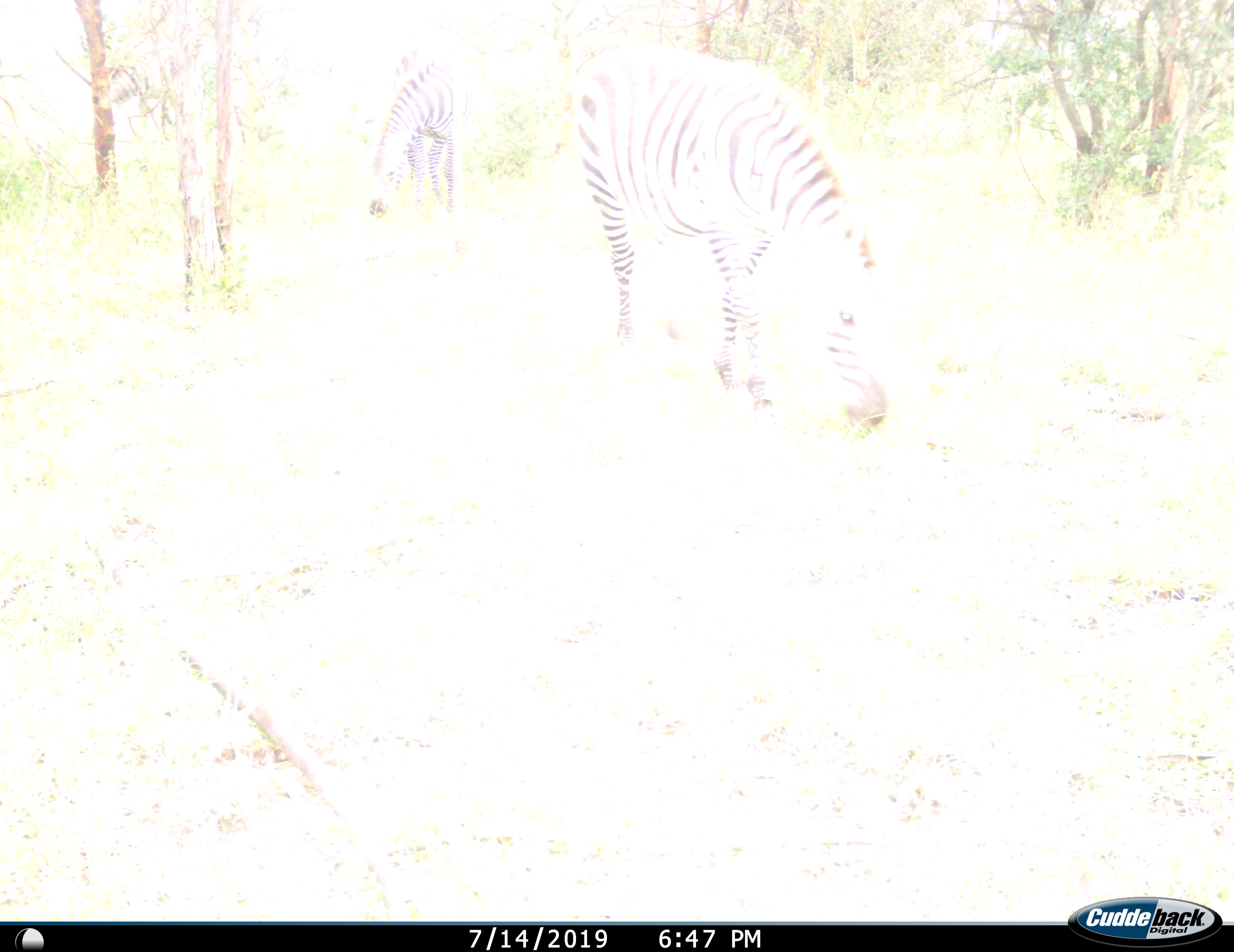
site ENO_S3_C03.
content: unidentified animal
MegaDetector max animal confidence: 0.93